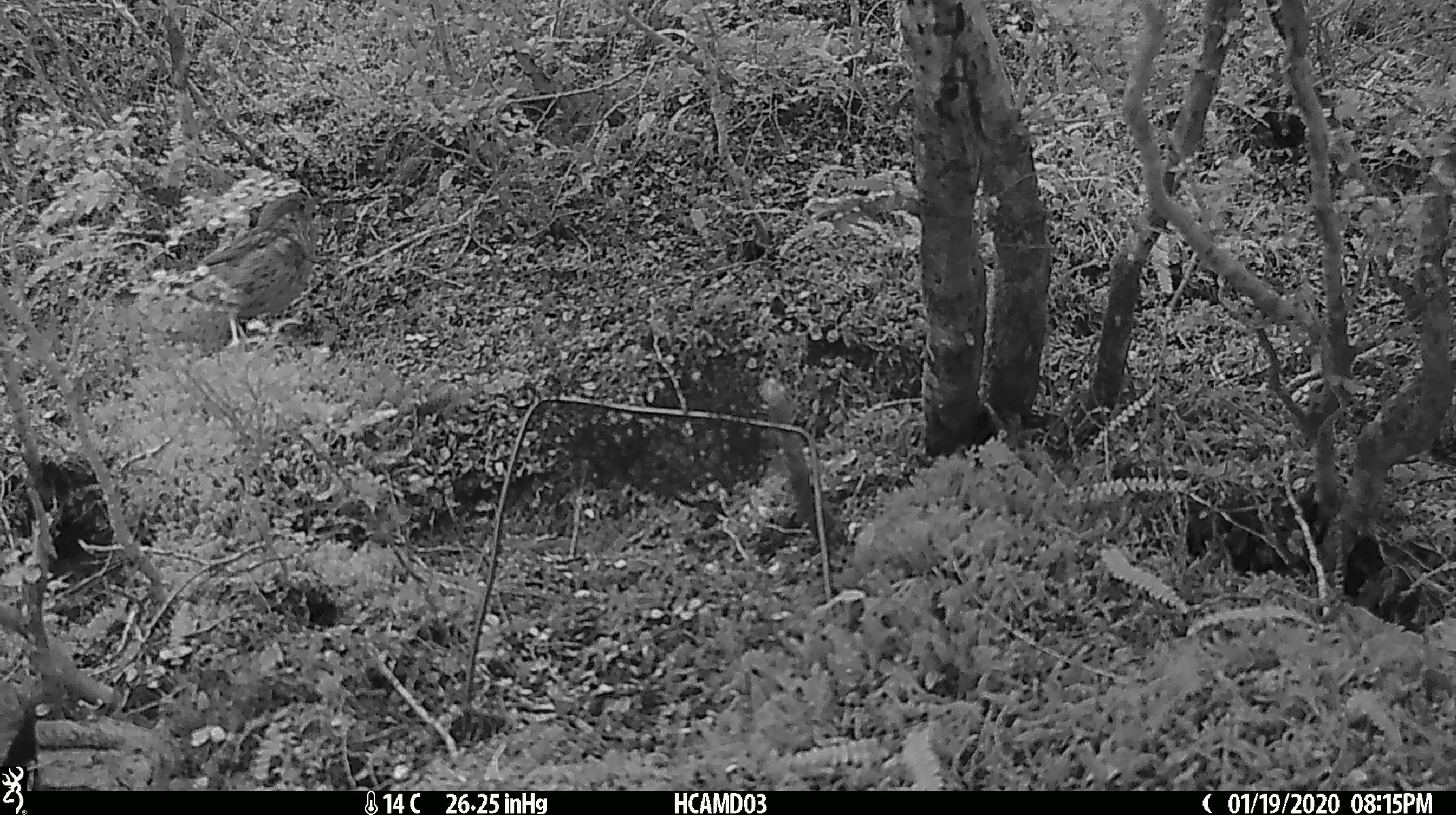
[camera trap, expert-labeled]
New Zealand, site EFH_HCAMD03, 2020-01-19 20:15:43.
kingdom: Animalia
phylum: Chordata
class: Aves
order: Passeriformes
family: Turdidae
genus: Turdus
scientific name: Turdus philomelos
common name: song thrush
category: thrush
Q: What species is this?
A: Thrush (song thrush) (Turdus philomelos).